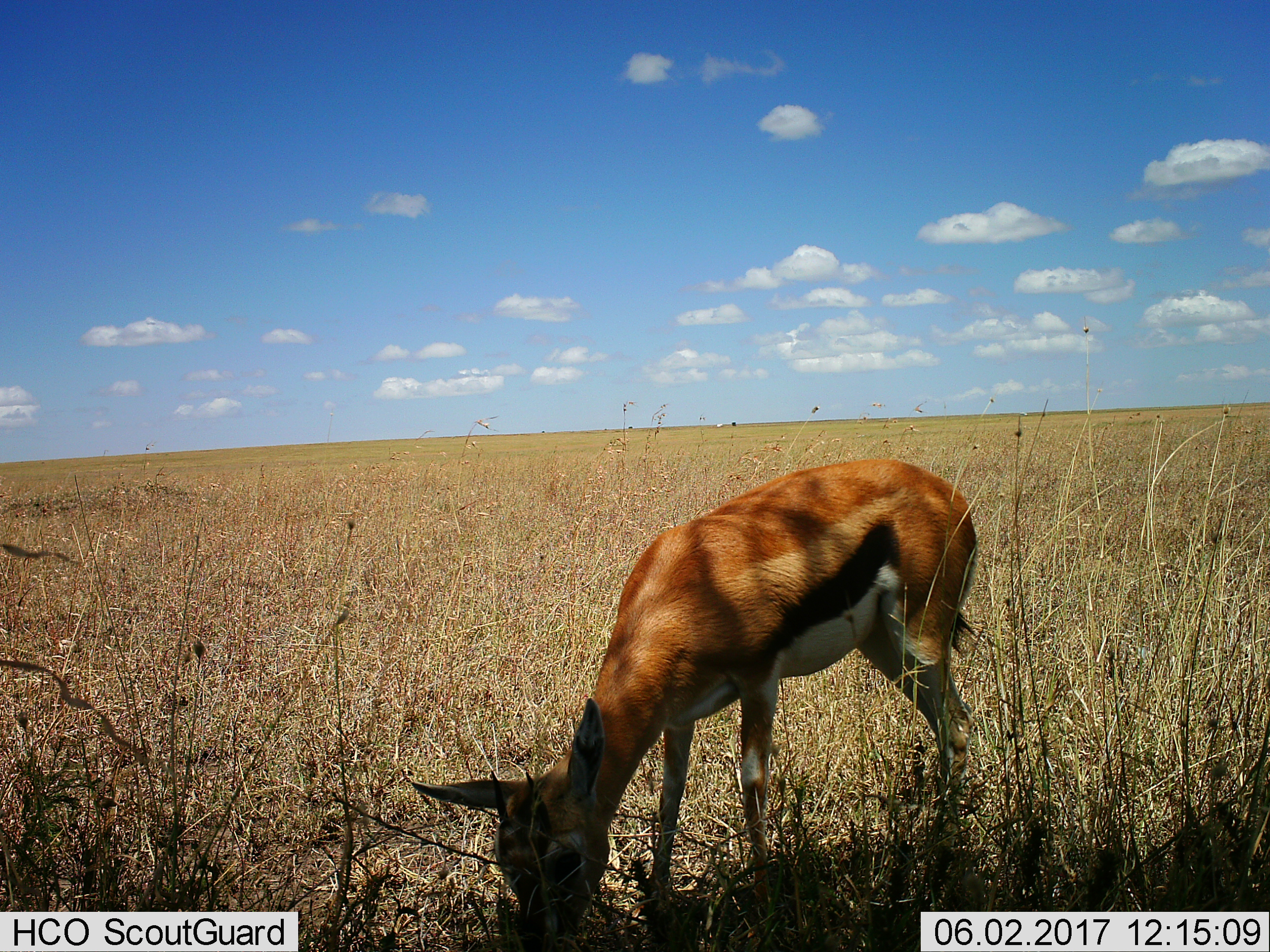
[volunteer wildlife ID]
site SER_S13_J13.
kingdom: Animalia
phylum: Chordata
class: Mammalia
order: Artiodactyla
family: Bovidae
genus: Eudorcas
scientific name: Eudorcas thomsonii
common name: thomson's gazelle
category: gazellethomsons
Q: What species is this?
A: Gazellethomsons (thomson's gazelle) (Eudorcas thomsonii).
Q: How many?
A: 1.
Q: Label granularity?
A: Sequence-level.